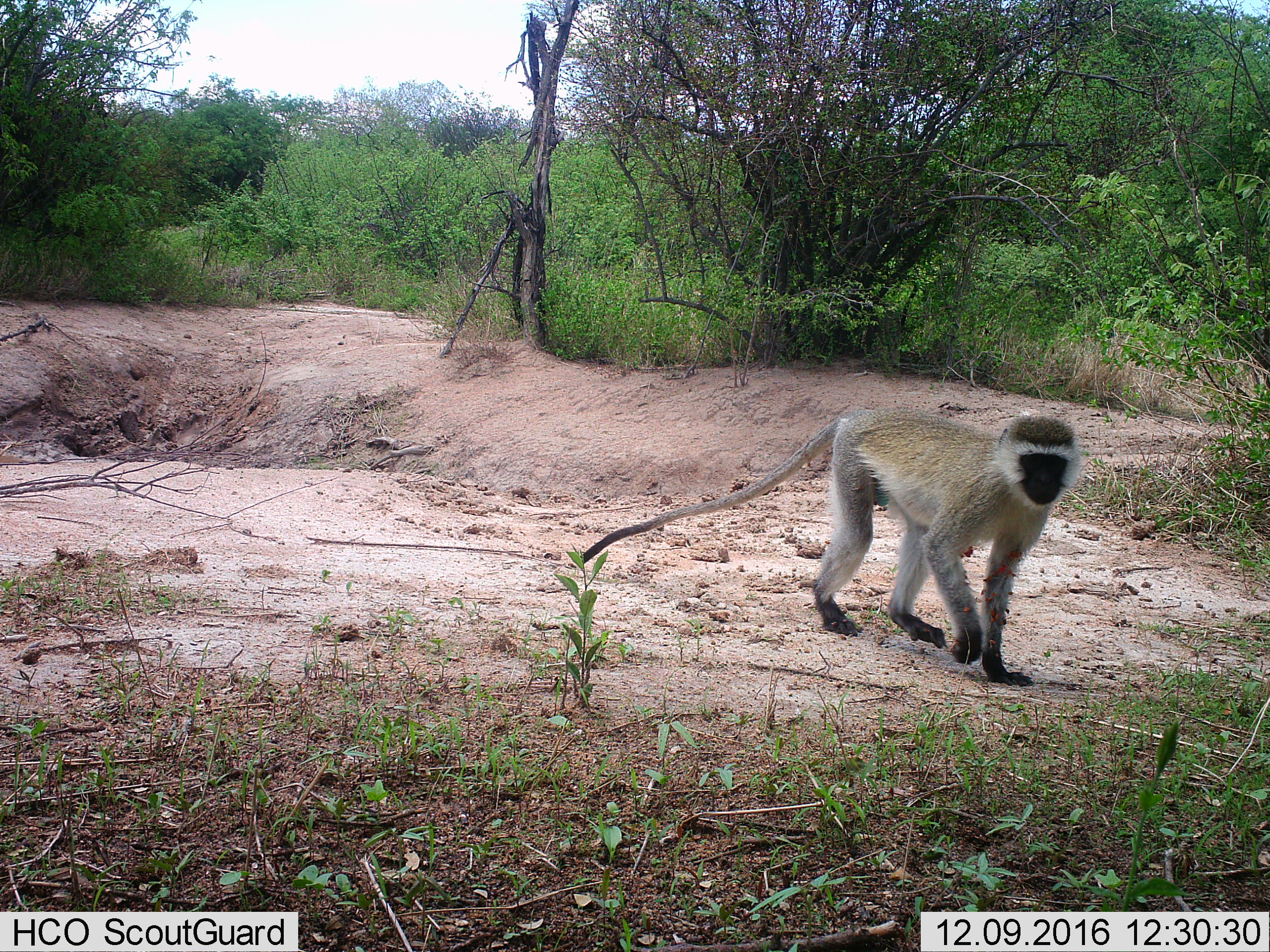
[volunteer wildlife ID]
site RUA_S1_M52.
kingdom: Animalia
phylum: Chordata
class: Mammalia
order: Primates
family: Cercopithecidae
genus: Chlorocebus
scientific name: Chlorocebus pygerythrus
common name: vervet monkey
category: monkeyvervet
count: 1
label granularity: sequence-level